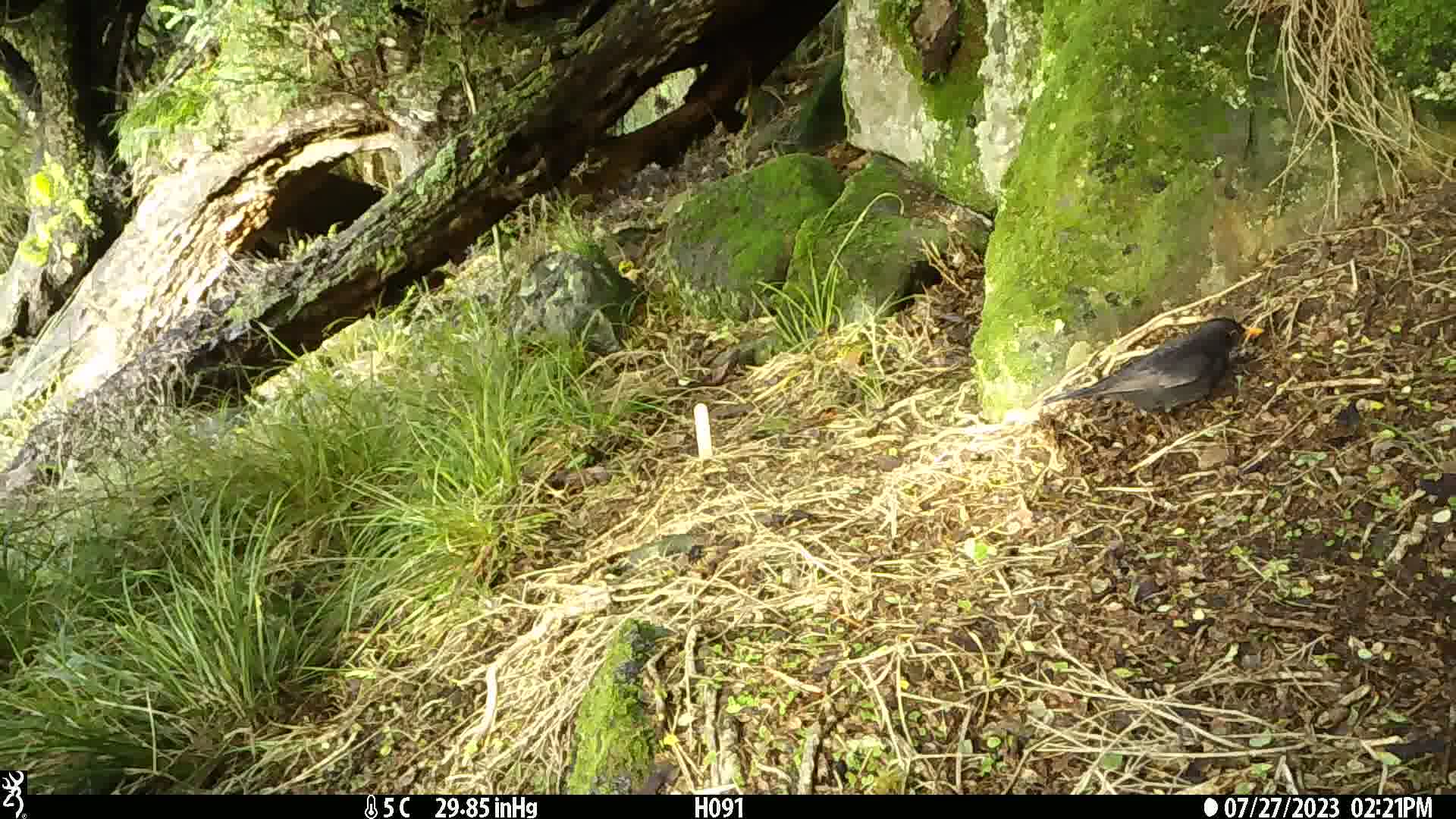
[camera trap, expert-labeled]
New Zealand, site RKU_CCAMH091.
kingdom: Animalia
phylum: Chordata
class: Aves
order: Passeriformes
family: Turdidae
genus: Turdus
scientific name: Turdus merula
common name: eurasian blackbird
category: blackbird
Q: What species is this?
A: Blackbird (eurasian blackbird) (Turdus merula).